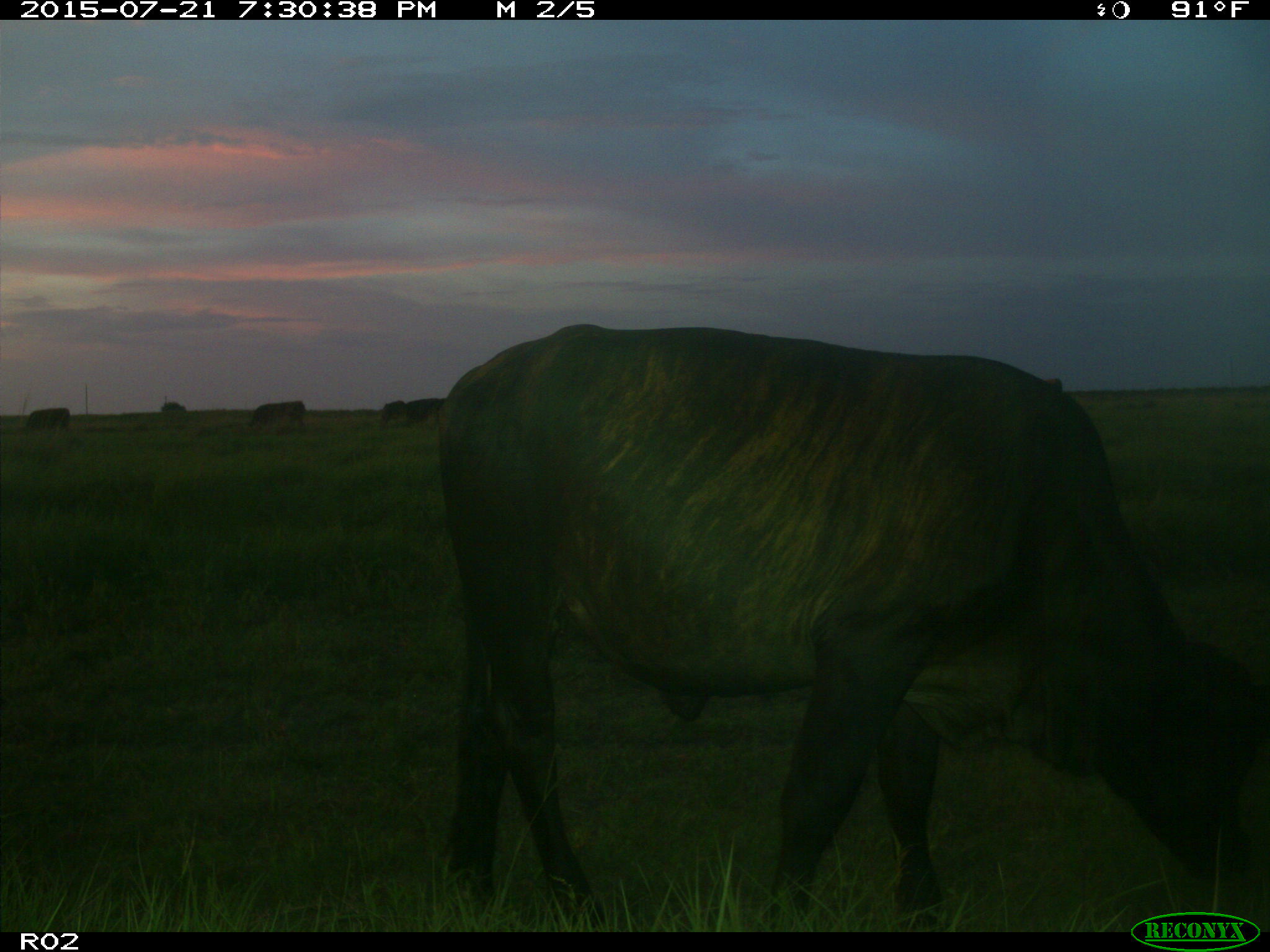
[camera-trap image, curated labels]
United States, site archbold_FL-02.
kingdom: Animalia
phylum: Chordata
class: Mammalia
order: Artiodactyla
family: Bovidae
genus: Bos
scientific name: Bos taurus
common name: domestic cow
Bos taurus (domestic cow).